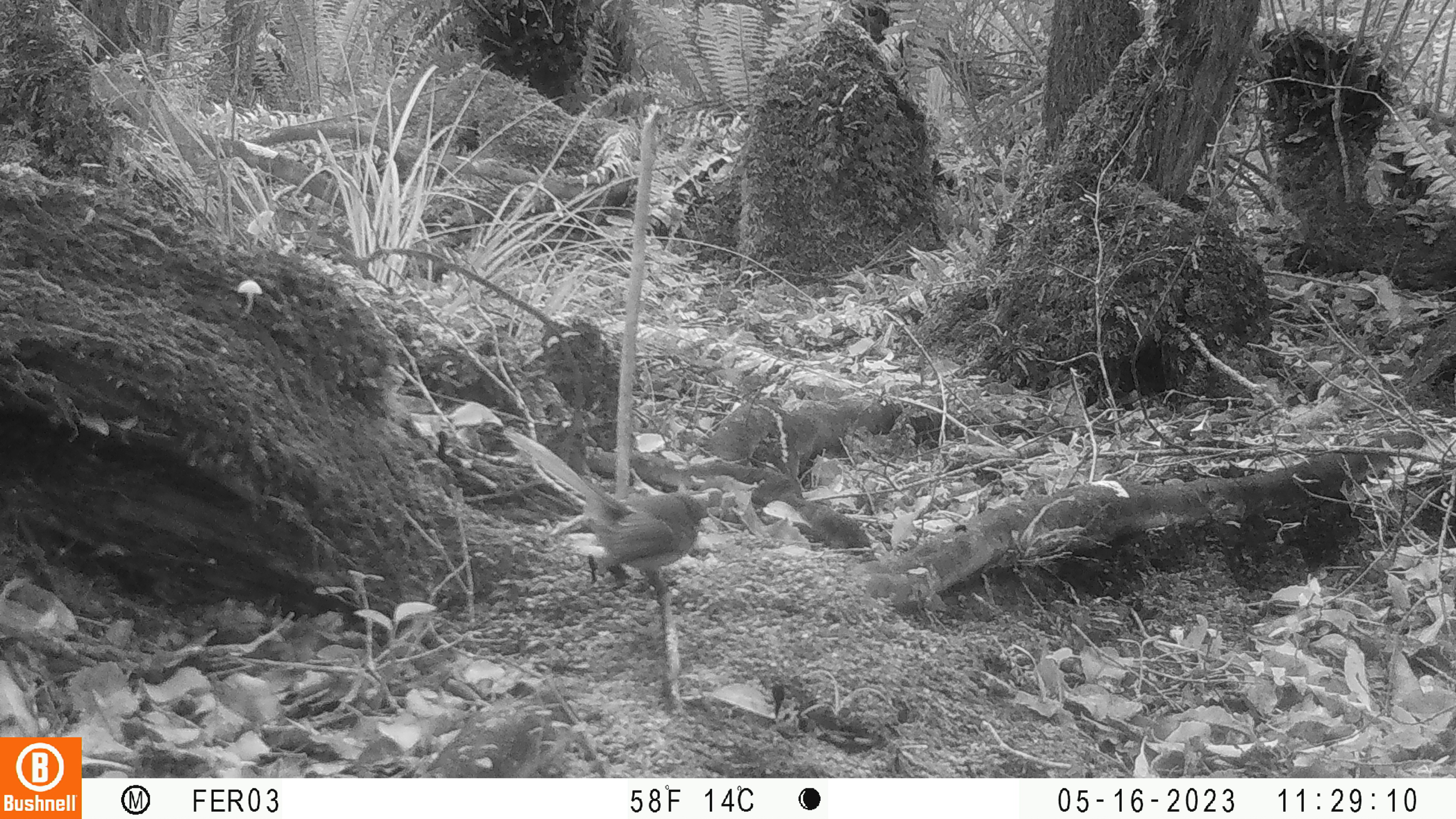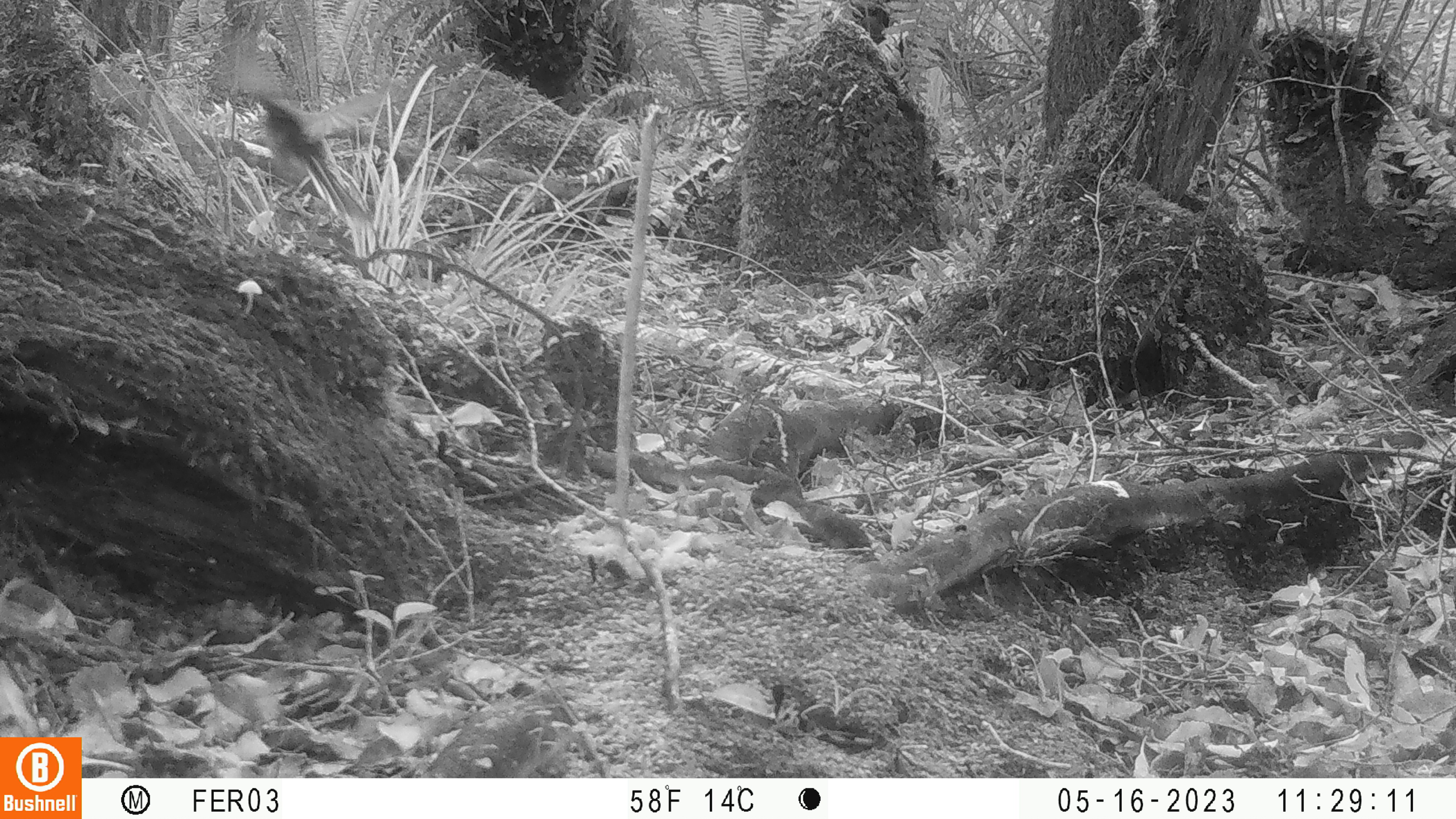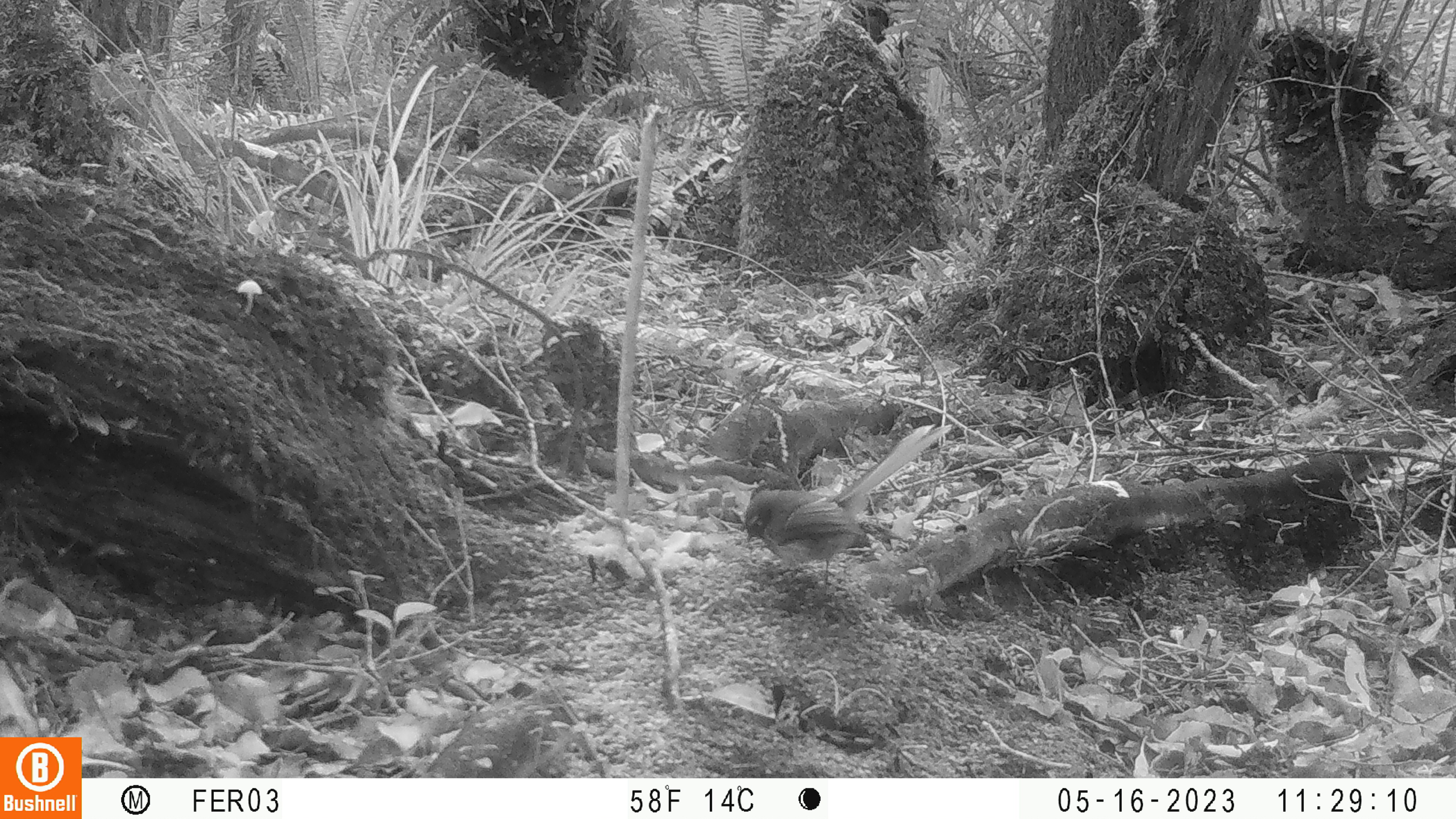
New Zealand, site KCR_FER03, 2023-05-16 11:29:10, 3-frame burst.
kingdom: Animalia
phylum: Chordata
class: Aves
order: Passeriformes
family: Rhipiduridae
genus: Rhipidura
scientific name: Rhipidura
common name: fantails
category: fantail